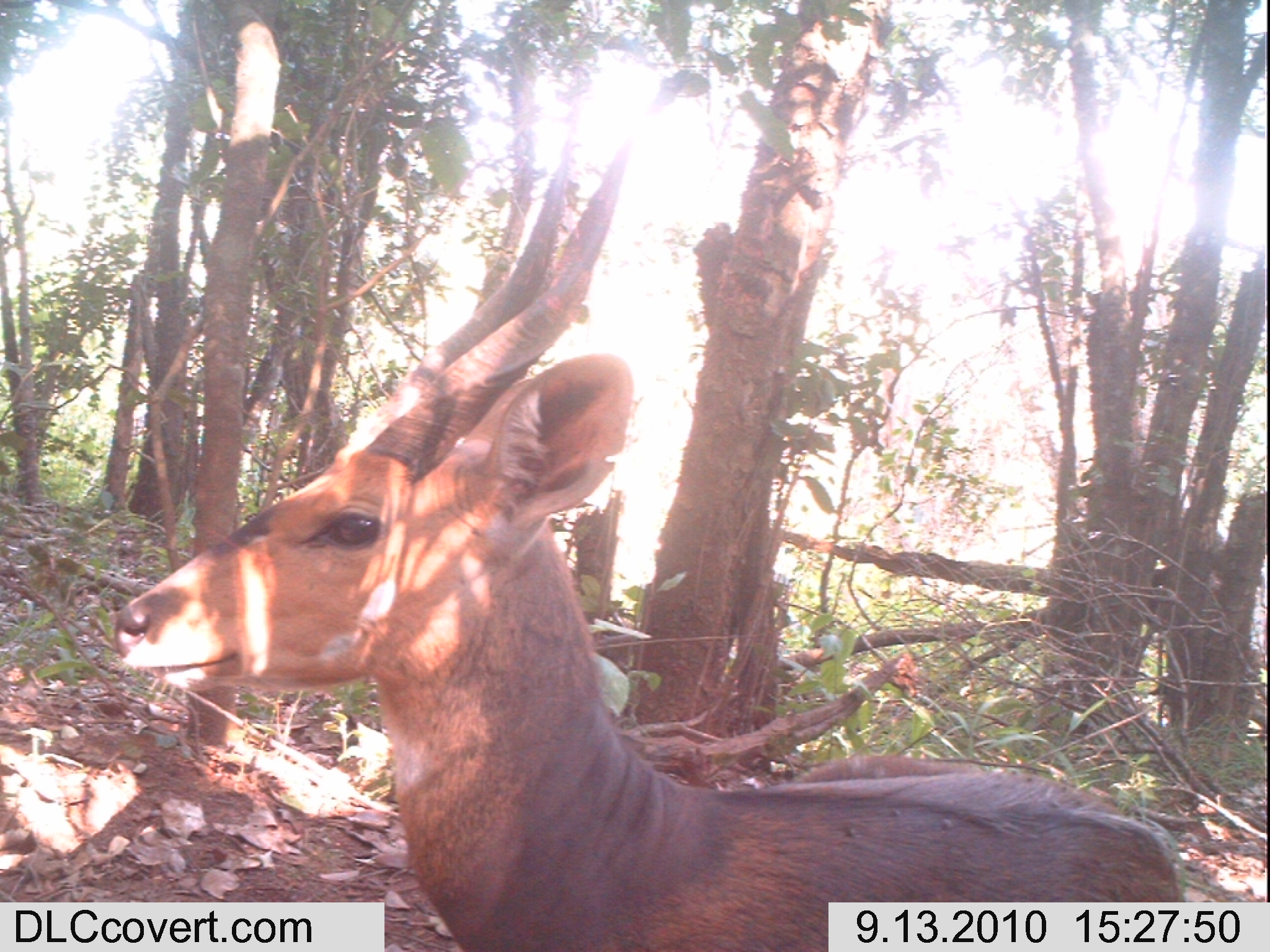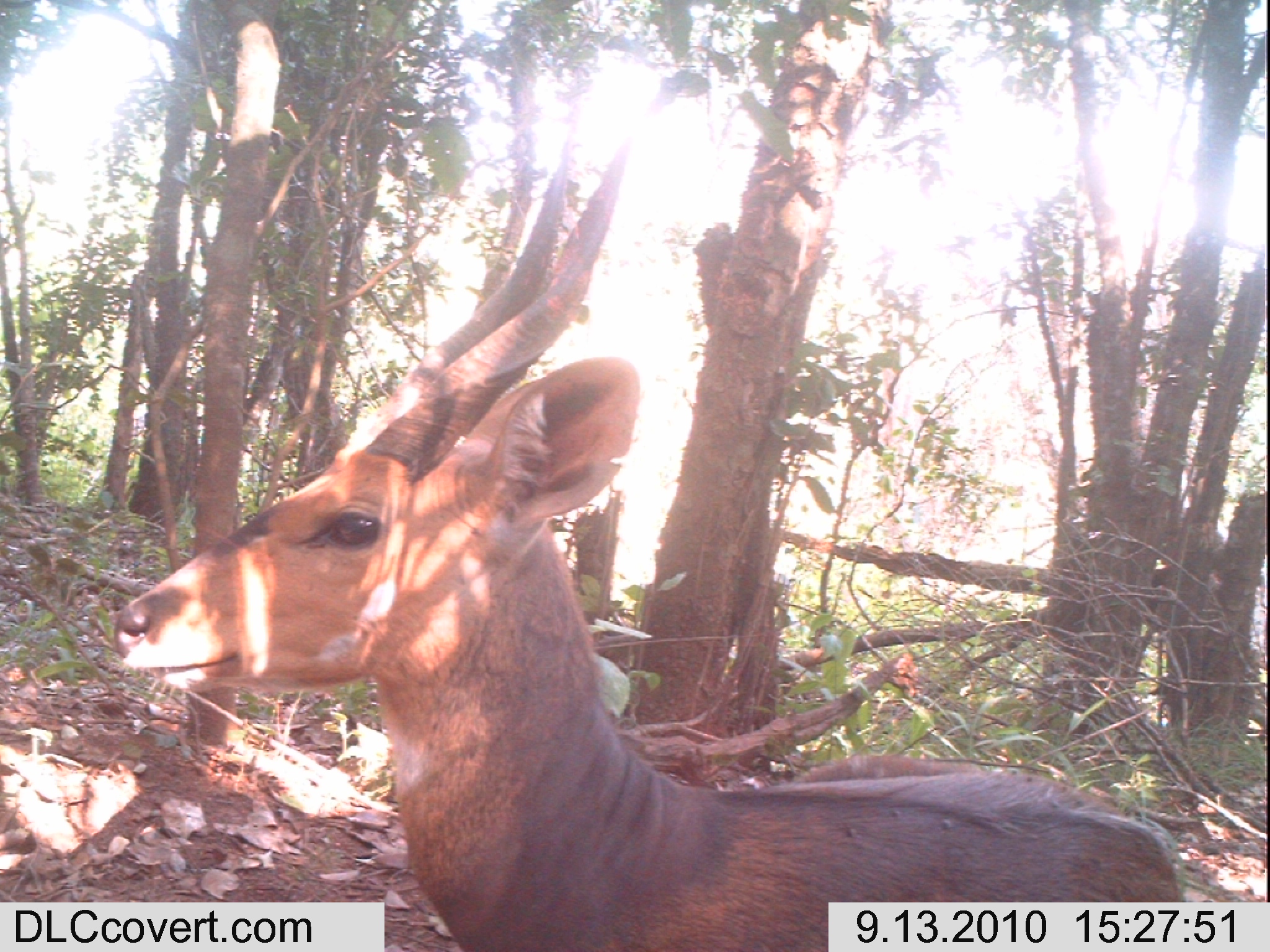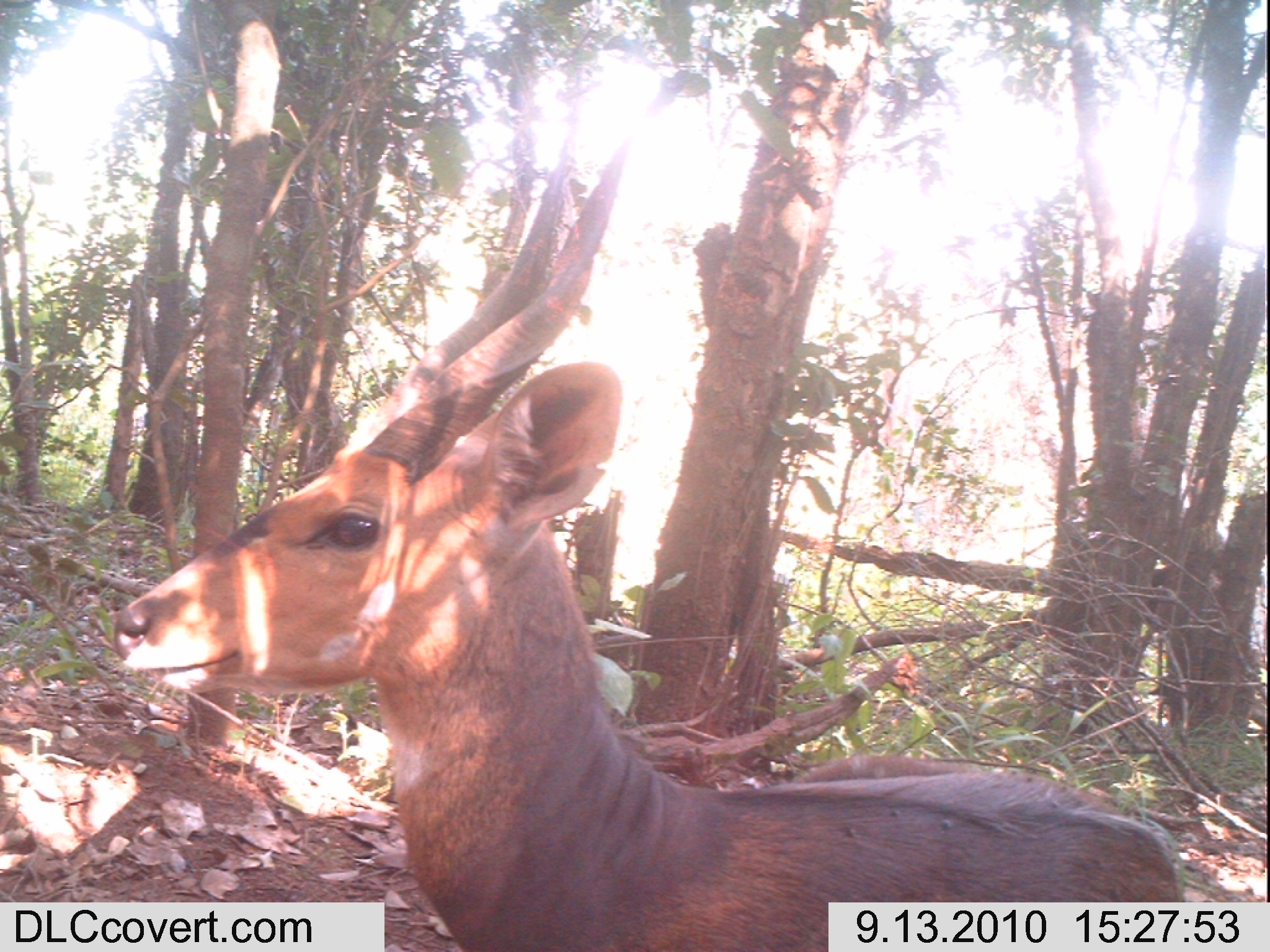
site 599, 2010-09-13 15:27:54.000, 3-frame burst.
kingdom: Animalia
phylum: Chordata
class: Mammalia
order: Artiodactyla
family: Bovidae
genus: Tragelaphus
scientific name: Tragelaphus scriptus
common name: bushbuck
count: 1